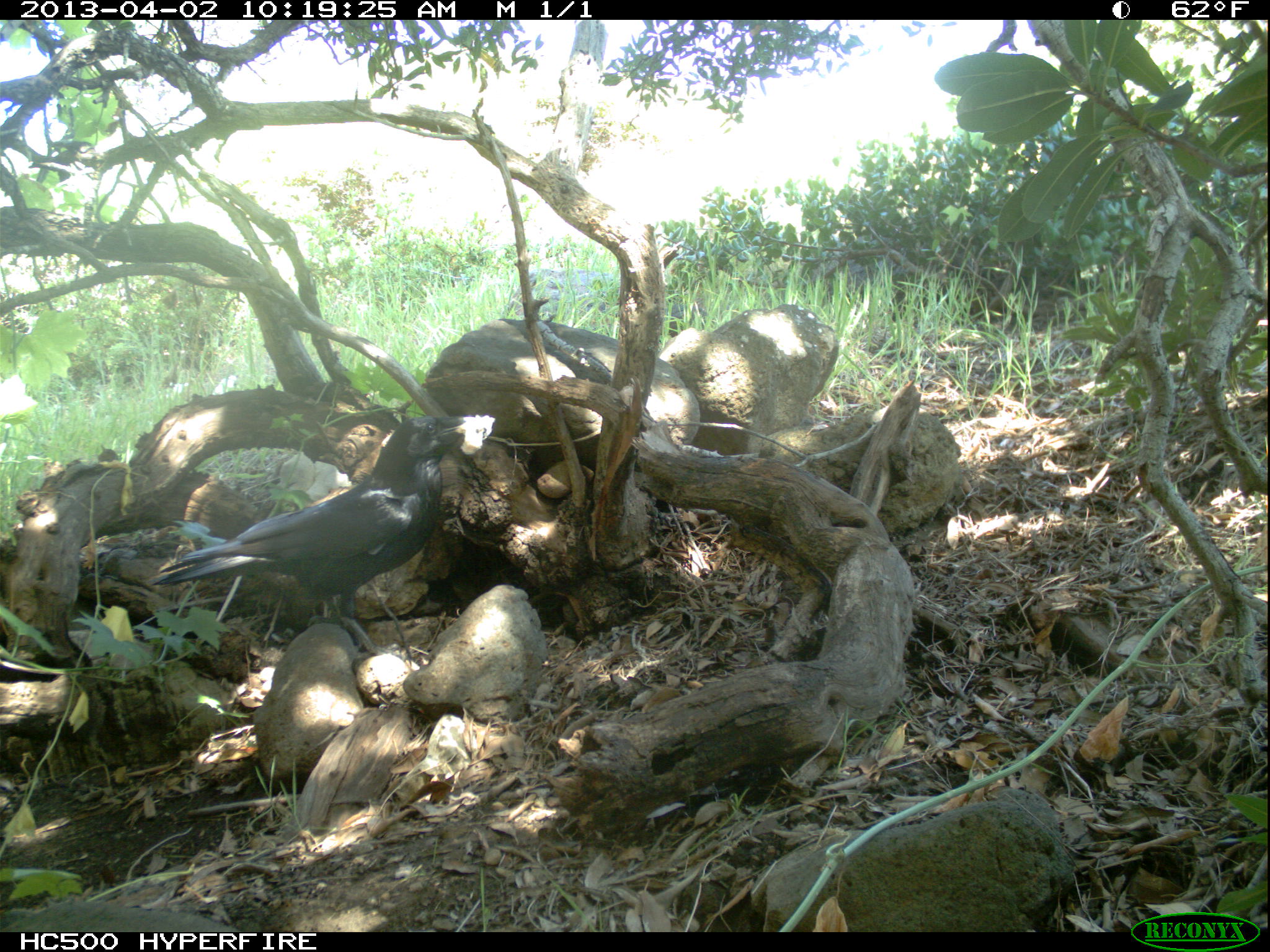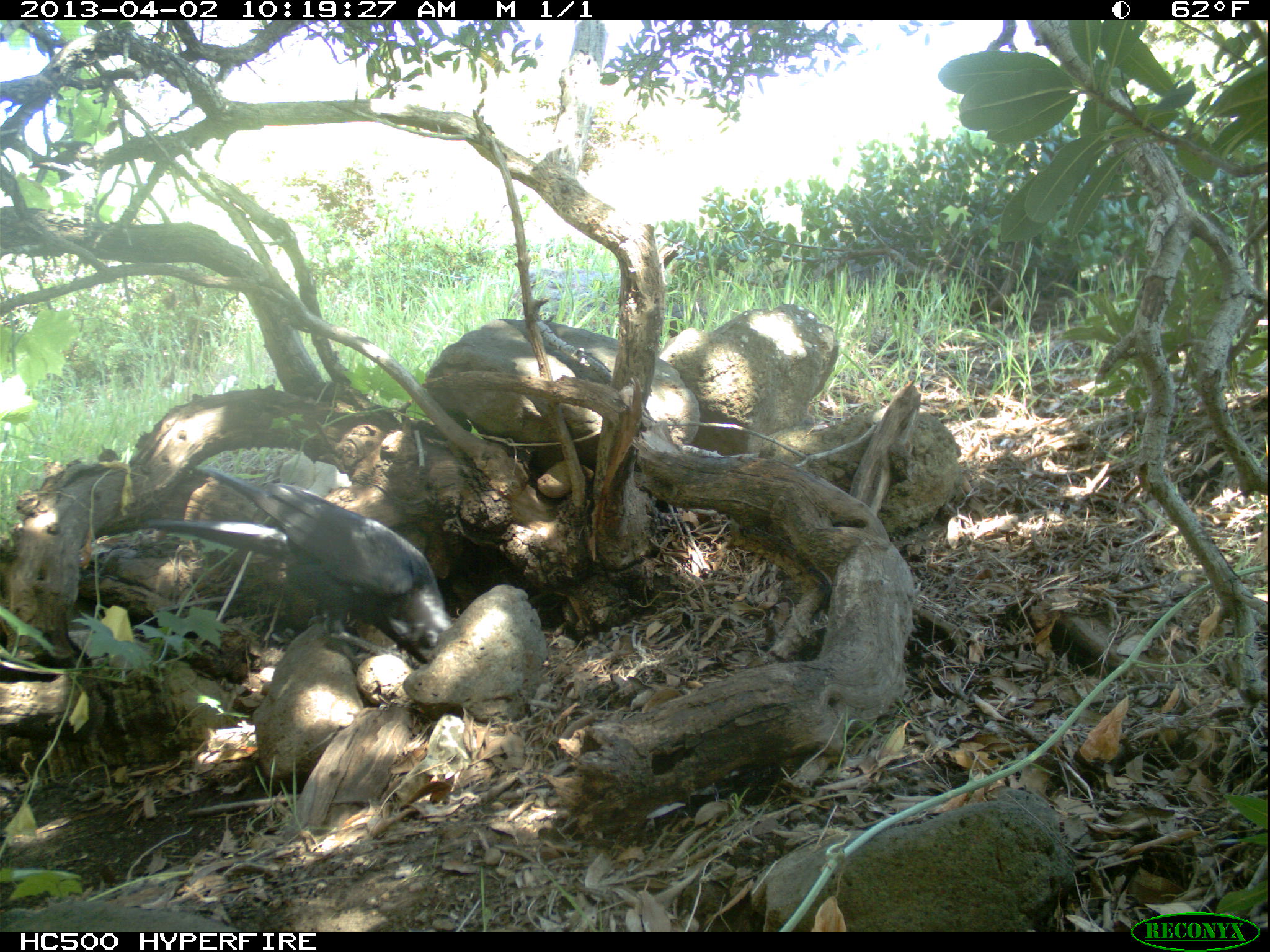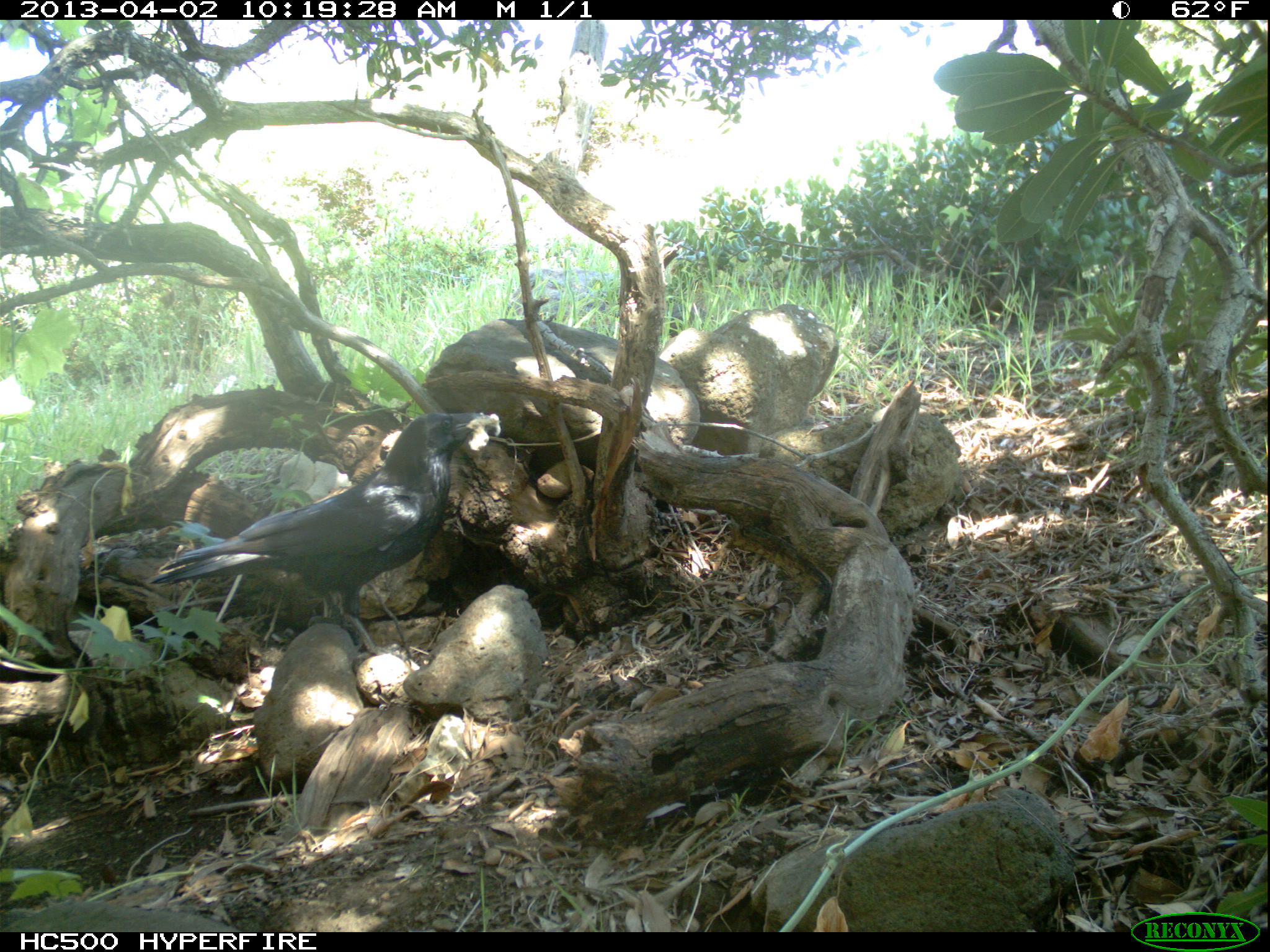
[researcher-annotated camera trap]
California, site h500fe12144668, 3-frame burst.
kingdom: Animalia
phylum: Chordata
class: Aves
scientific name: Aves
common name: bird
Bird (Aves).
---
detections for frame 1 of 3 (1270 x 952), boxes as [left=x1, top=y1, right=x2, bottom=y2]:
bird: [left=151, top=415, right=487, bottom=660]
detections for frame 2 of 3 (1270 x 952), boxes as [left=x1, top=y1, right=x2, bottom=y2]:
bird: [left=141, top=465, right=454, bottom=667]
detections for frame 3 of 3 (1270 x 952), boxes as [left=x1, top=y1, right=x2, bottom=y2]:
bird: [left=148, top=412, right=492, bottom=654]